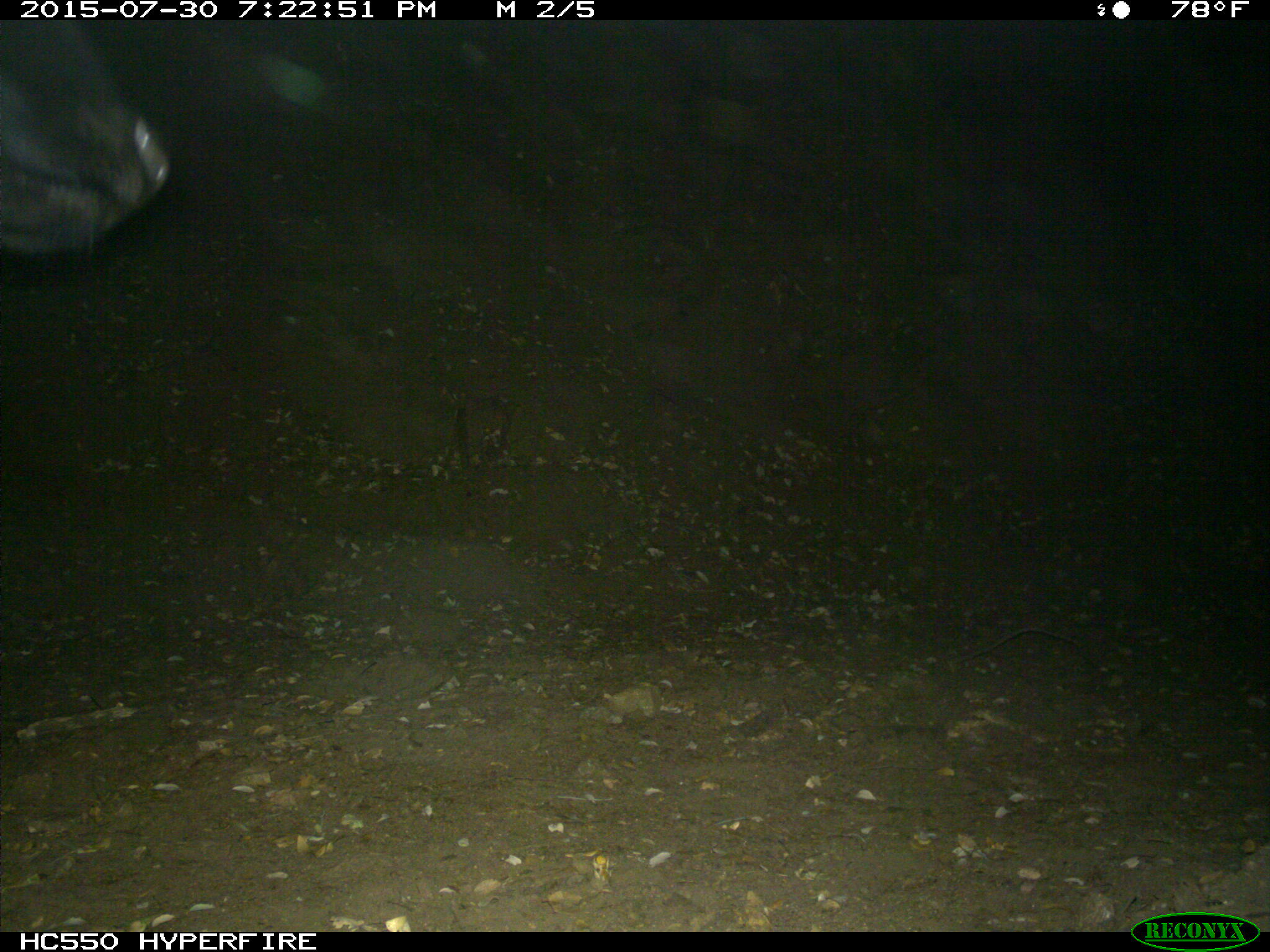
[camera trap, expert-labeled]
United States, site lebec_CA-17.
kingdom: Animalia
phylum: Chordata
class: Mammalia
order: Artiodactyla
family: Bovidae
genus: Bos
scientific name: Bos taurus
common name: domestic cow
Bos taurus (domestic cow).